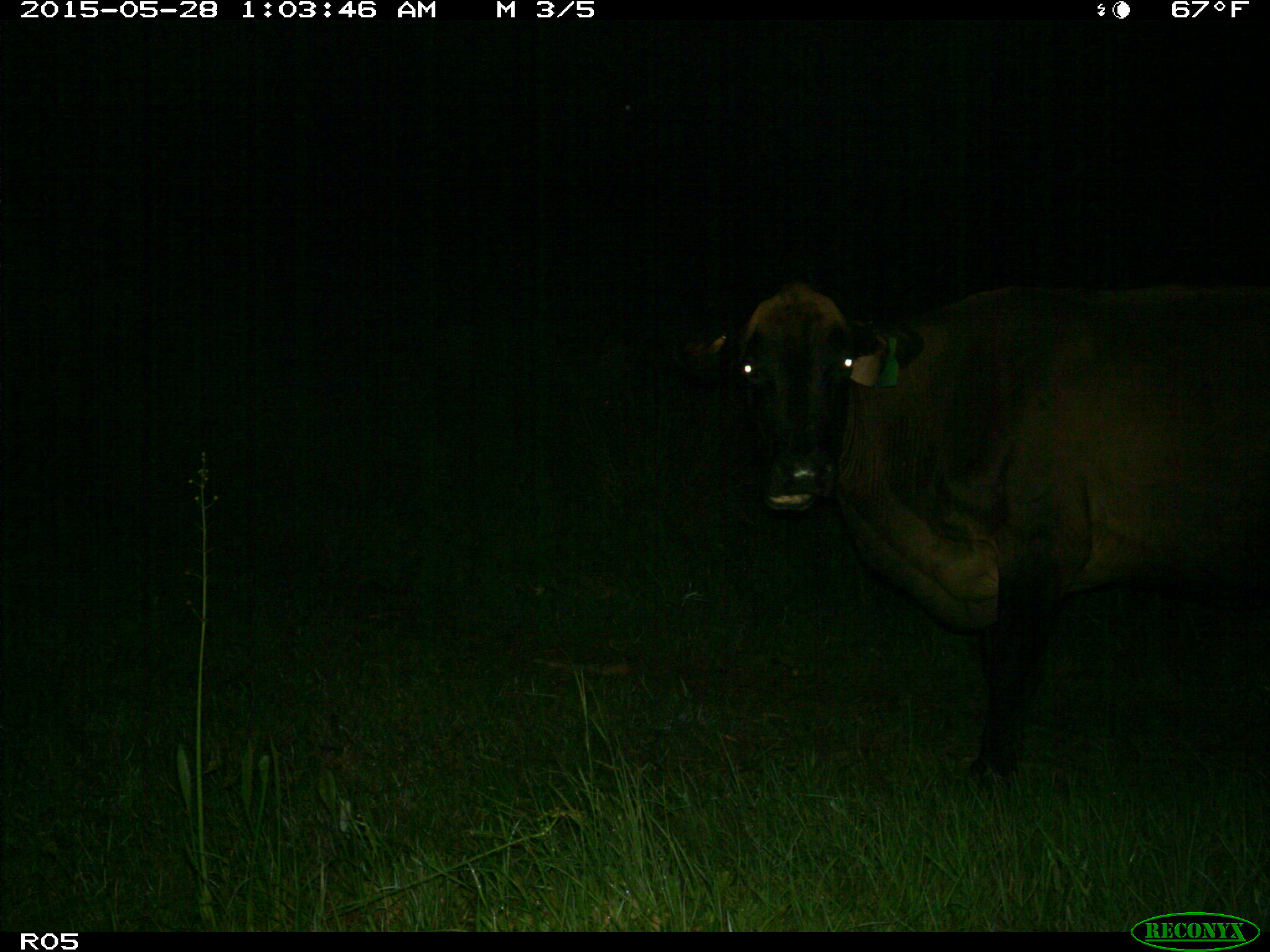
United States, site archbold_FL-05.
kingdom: Animalia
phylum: Chordata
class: Mammalia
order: Artiodactyla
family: Bovidae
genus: Bos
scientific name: Bos taurus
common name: domestic cow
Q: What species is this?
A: Bos taurus (domestic cow).